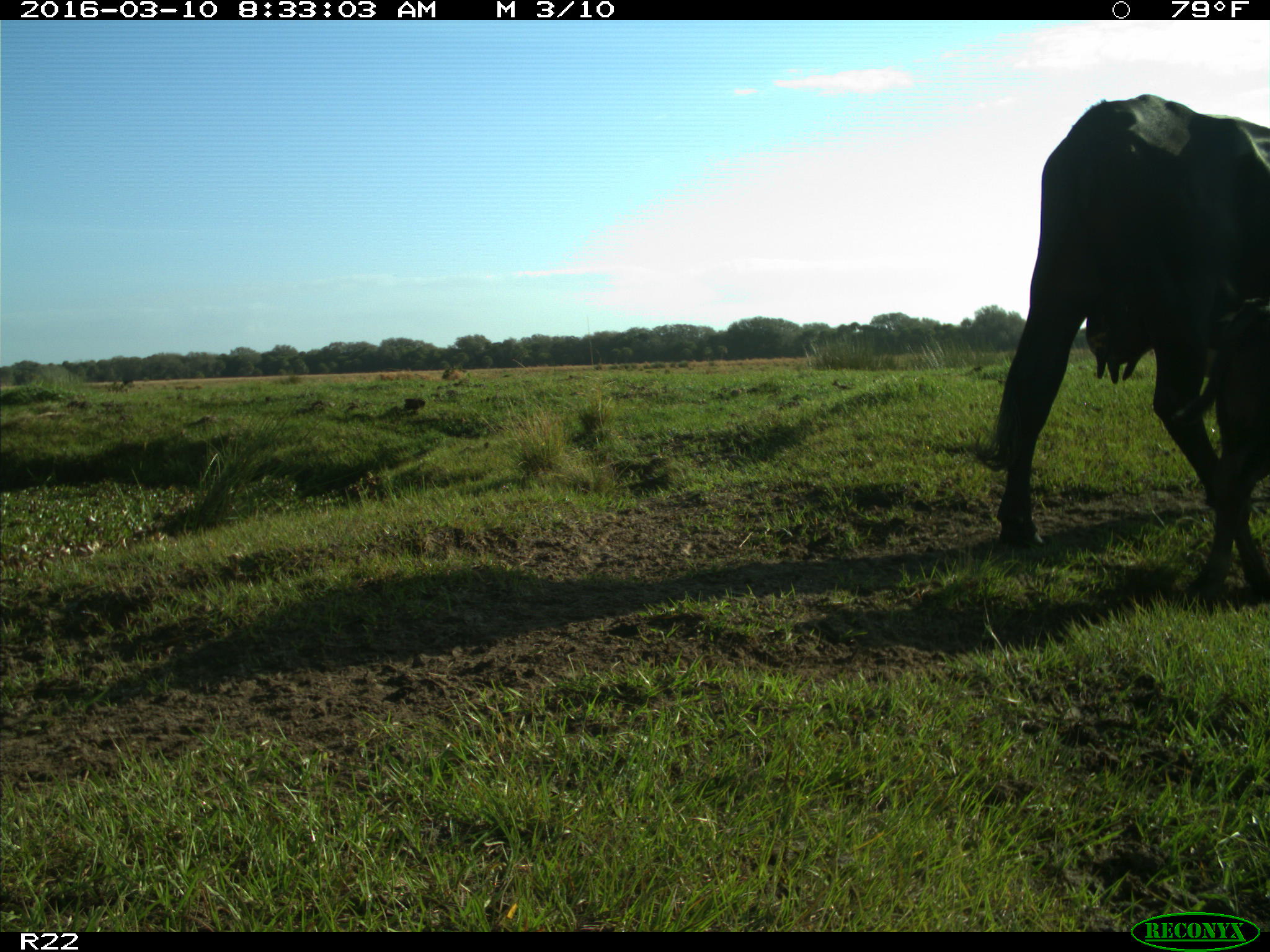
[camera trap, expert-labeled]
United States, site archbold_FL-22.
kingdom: Animalia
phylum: Chordata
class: Mammalia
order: Artiodactyla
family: Bovidae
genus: Bos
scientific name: Bos taurus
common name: domestic cow